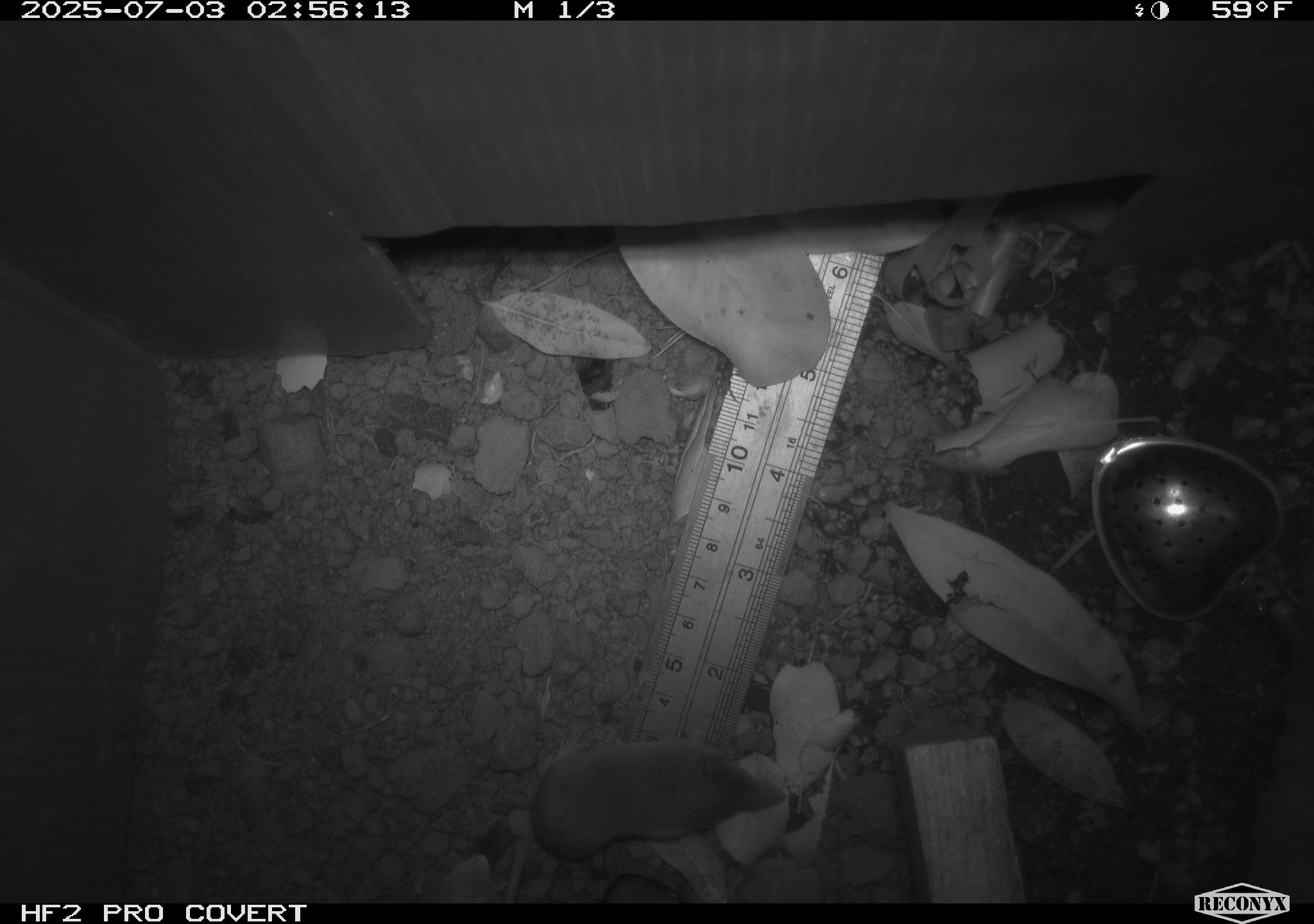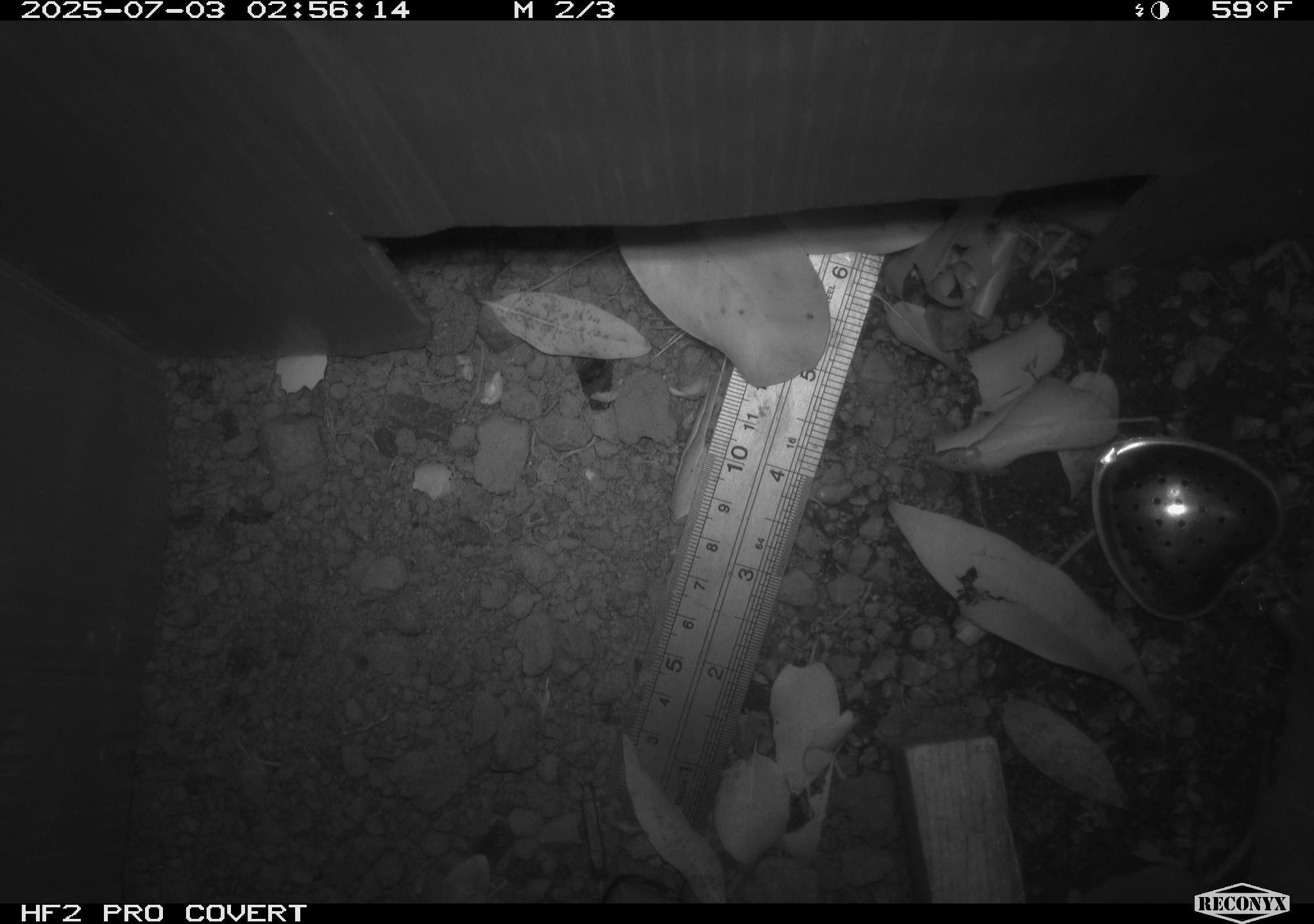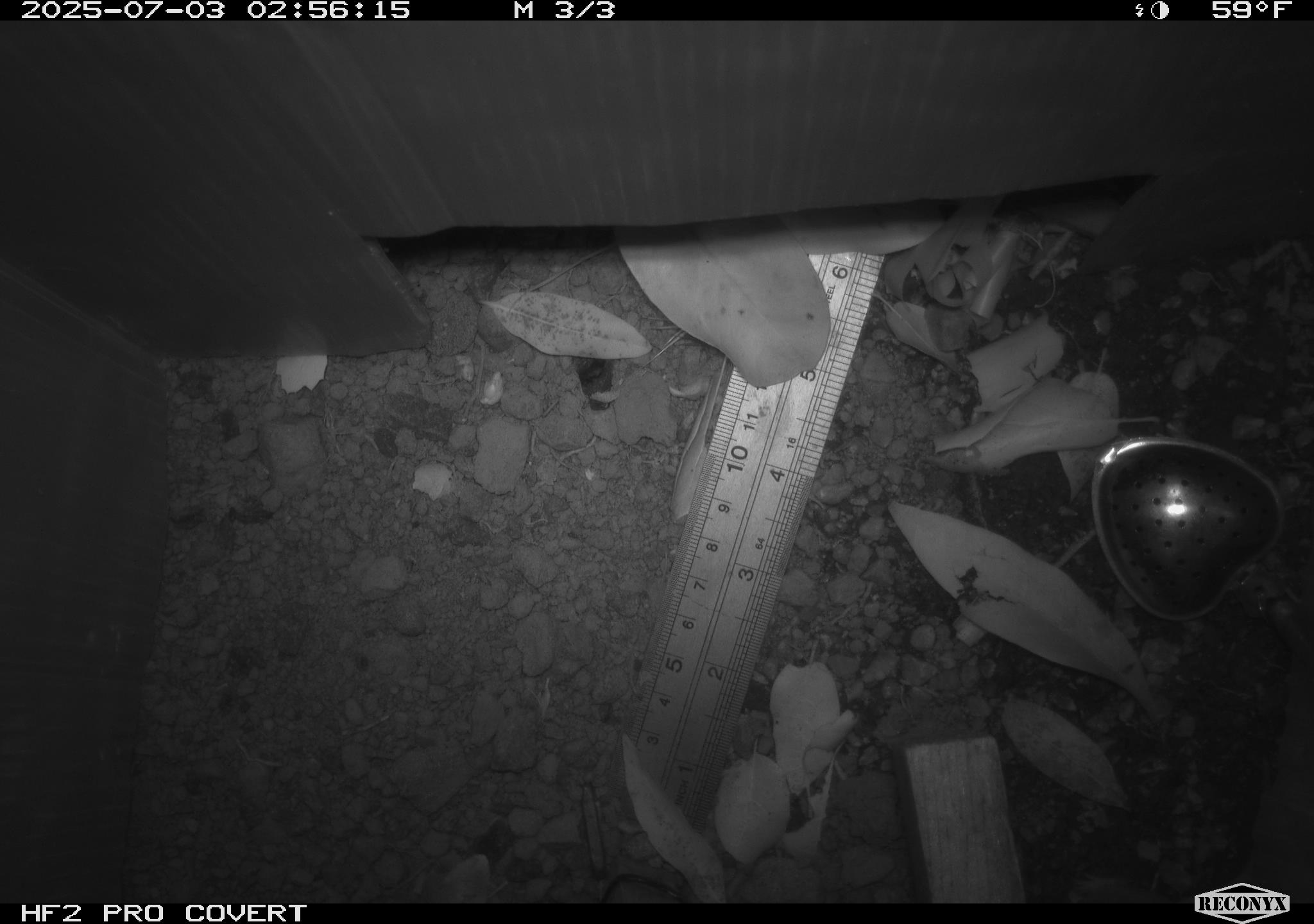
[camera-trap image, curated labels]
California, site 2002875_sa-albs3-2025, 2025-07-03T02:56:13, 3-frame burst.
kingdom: Animalia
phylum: Chordata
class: Mammalia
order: Eulipotyphla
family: Soricidae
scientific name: Soricidae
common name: shrews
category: soricidae family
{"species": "soricidae family (shrews) (Soricidae)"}